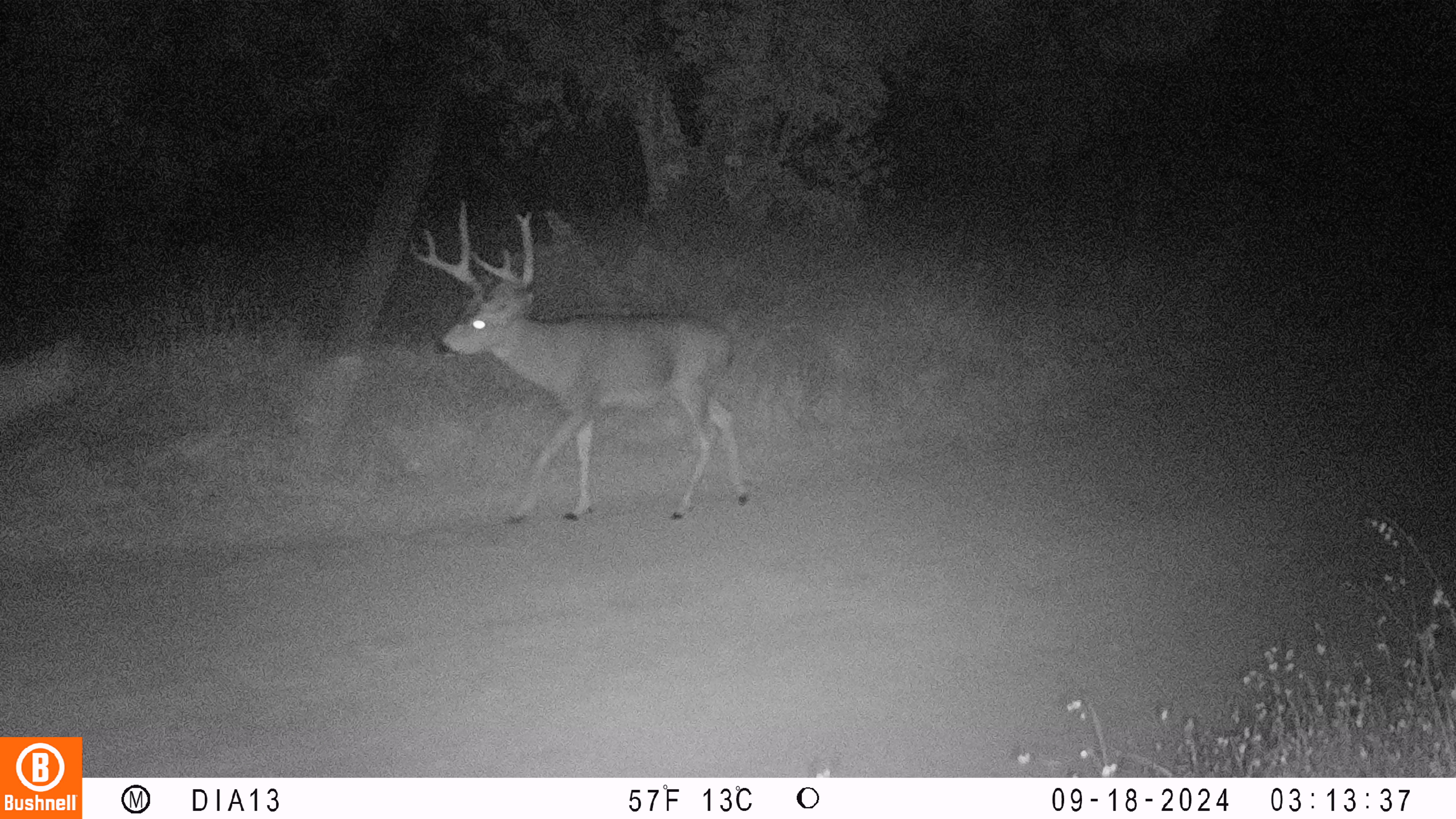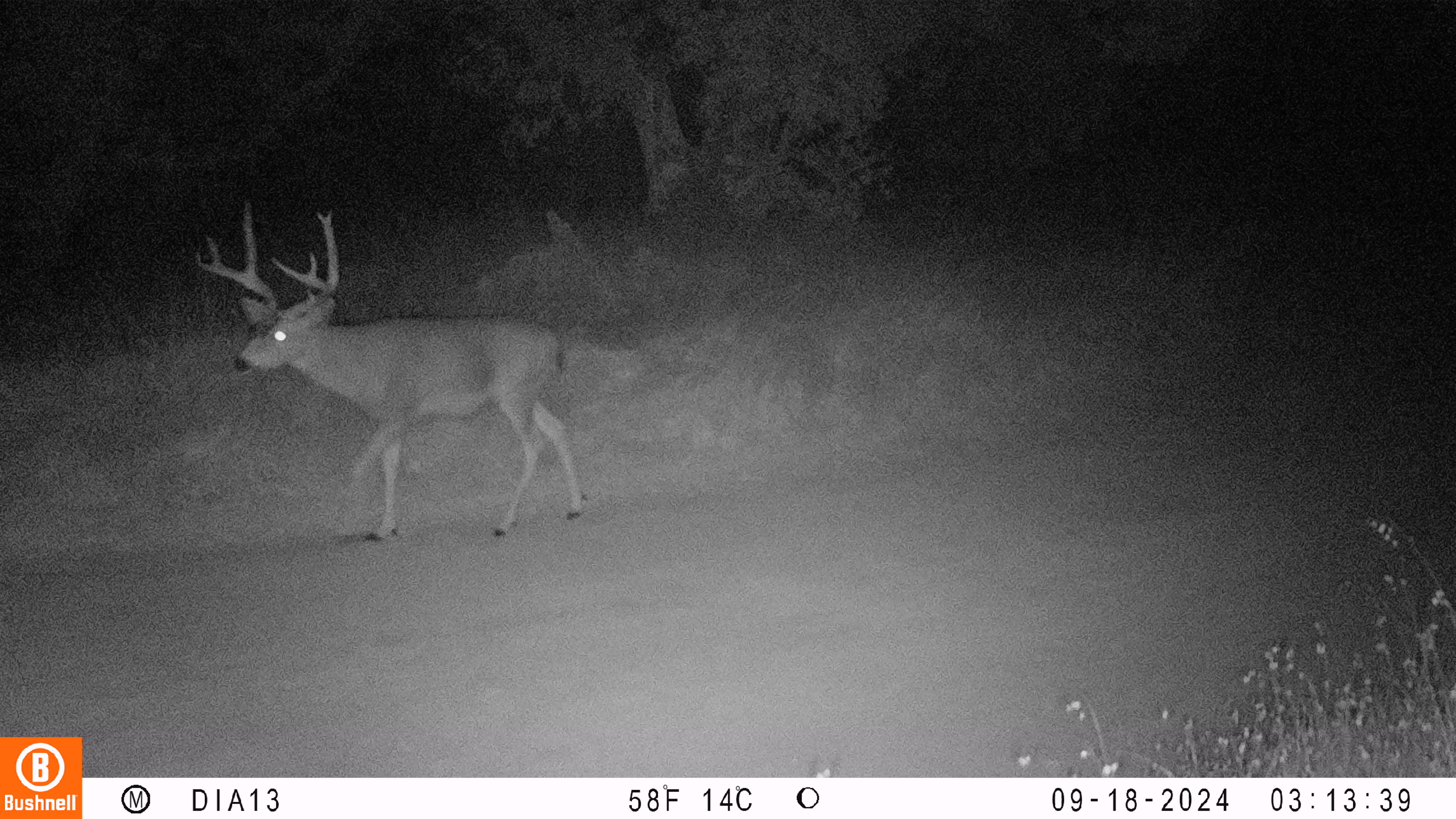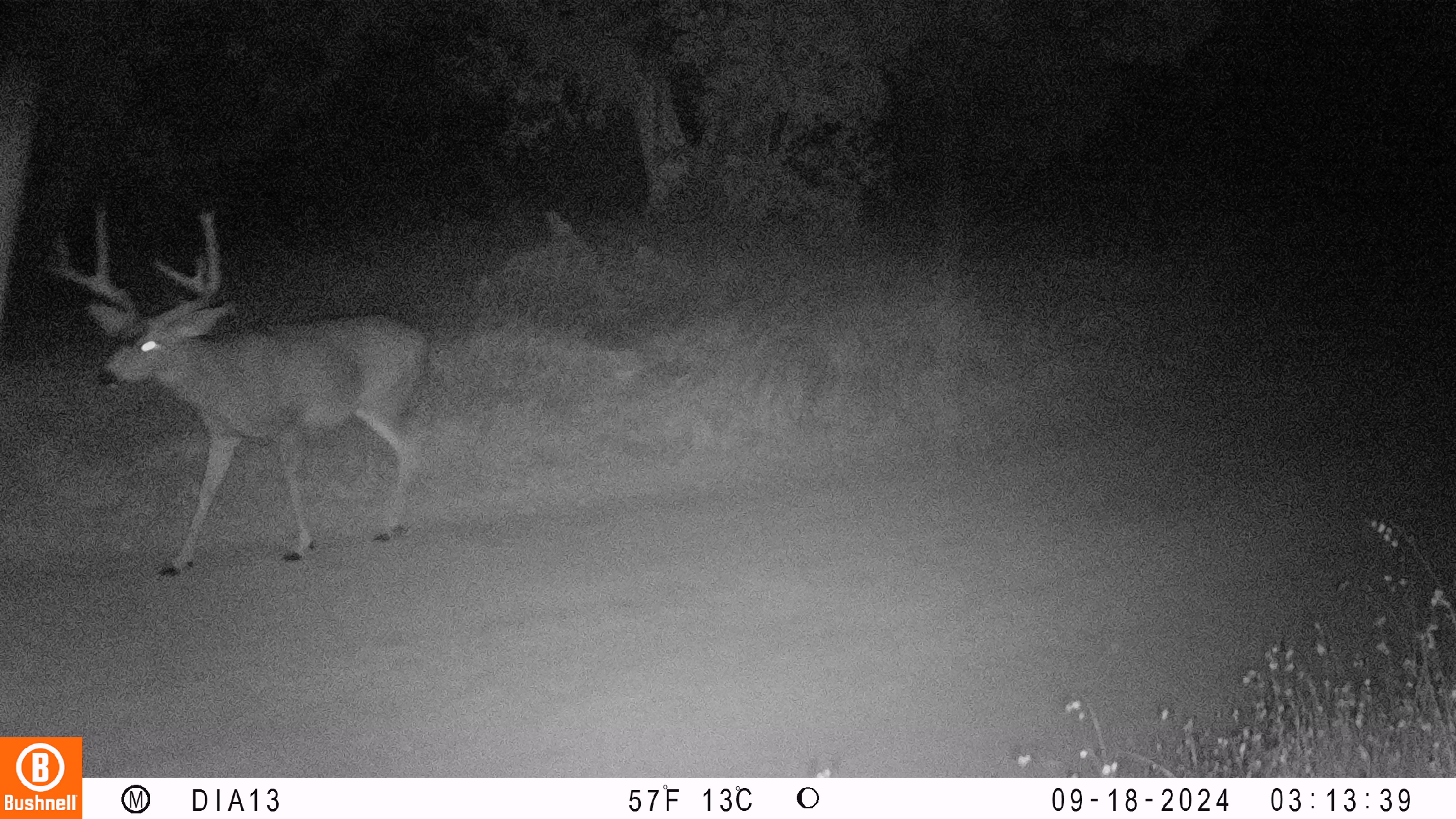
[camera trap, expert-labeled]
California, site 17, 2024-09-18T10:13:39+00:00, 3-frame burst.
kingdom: Animalia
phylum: Chordata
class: Mammalia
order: Artiodactyla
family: Cervidae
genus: Odocoileus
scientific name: Odocoileus hemionus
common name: mule deer